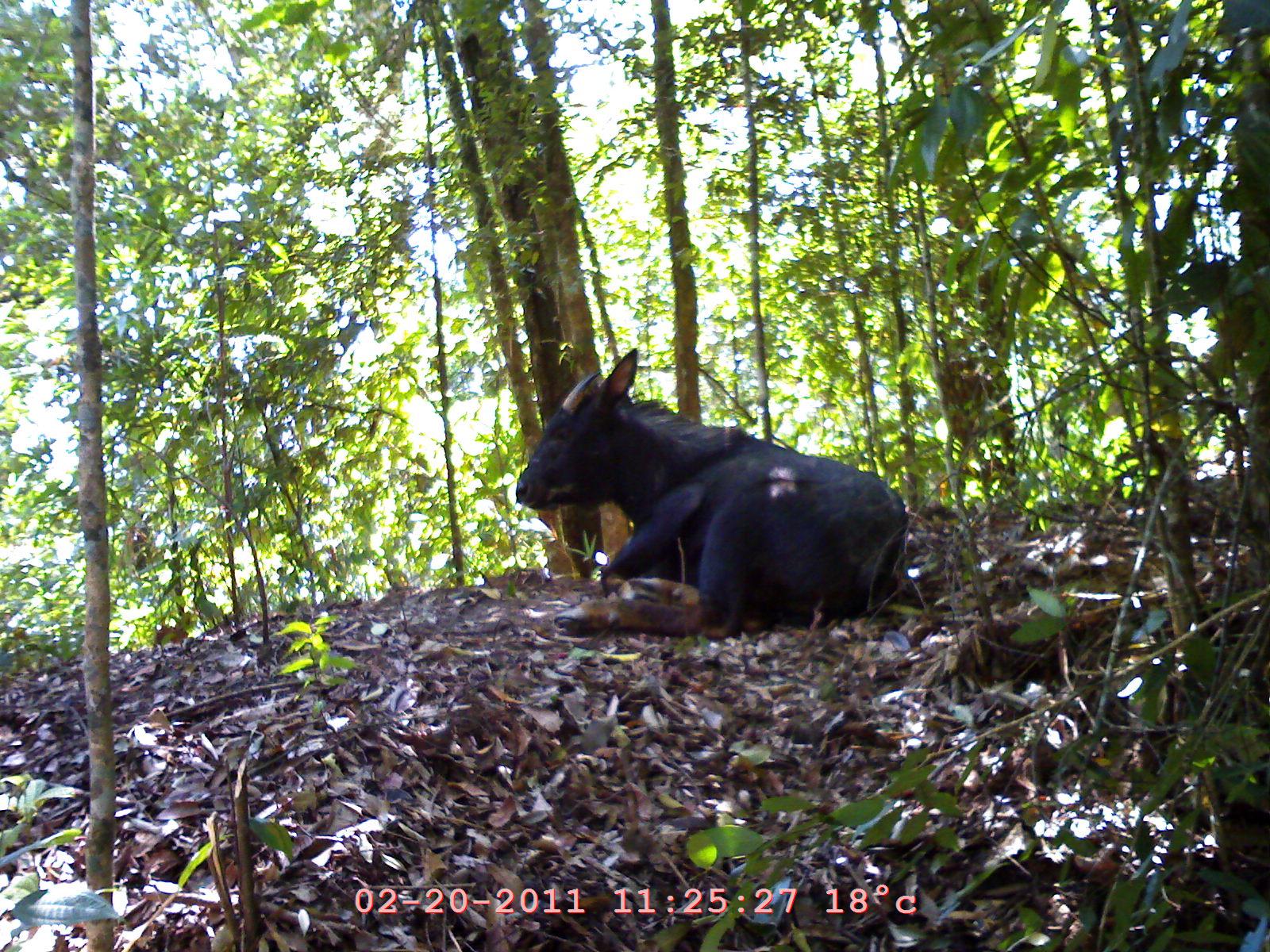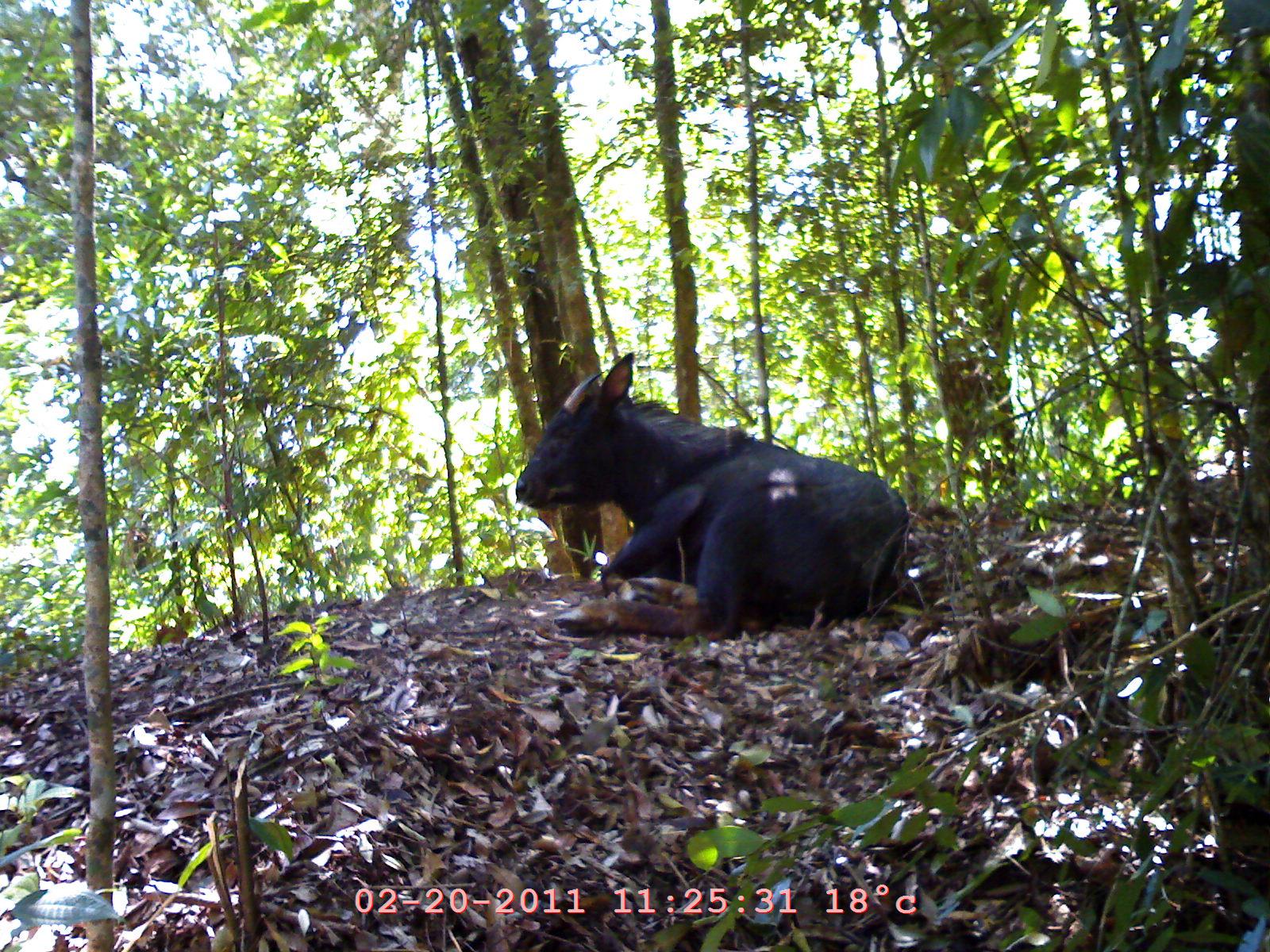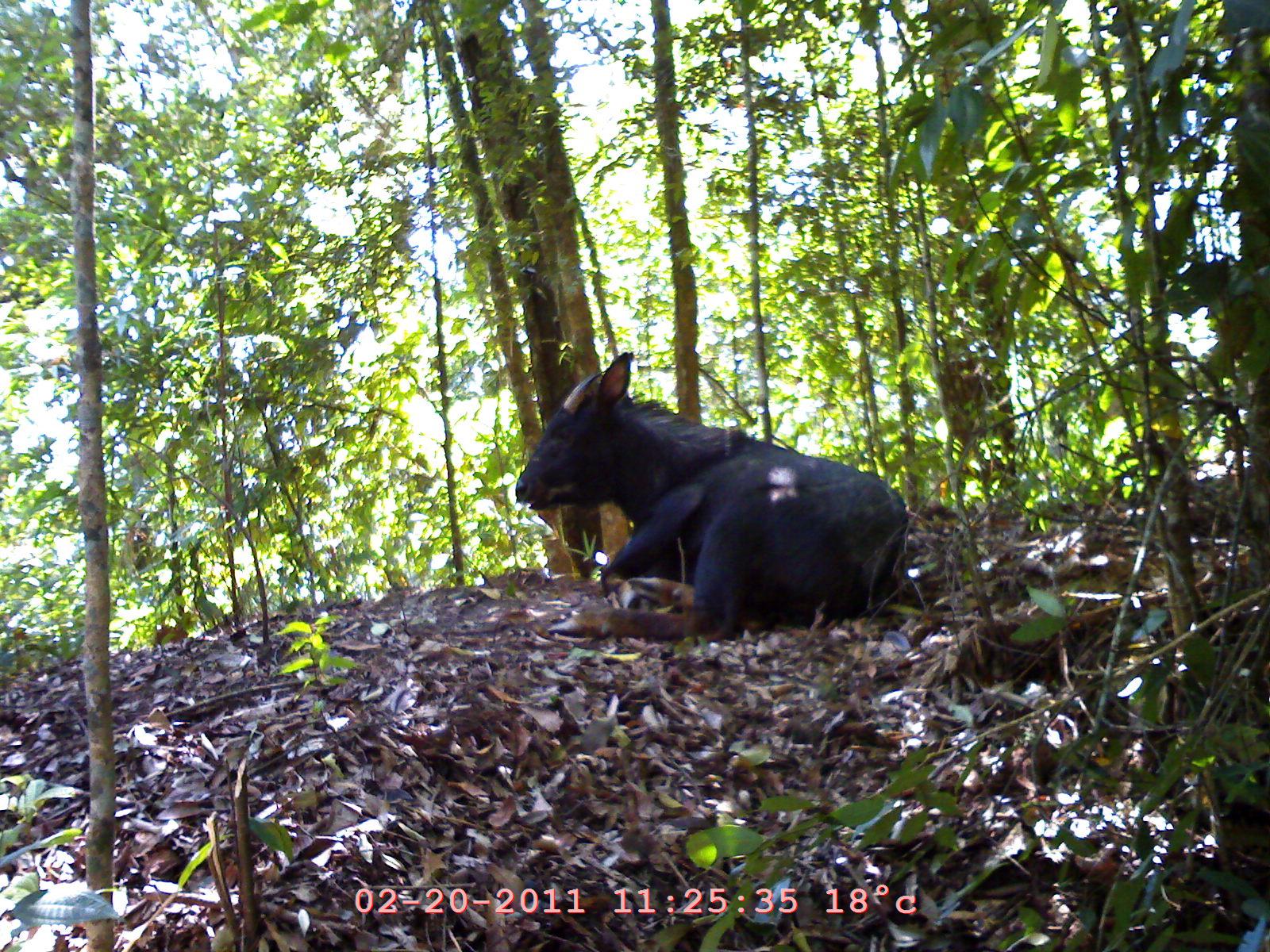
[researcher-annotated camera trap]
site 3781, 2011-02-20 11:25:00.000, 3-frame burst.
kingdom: Animalia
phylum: Chordata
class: Mammalia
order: Artiodactyla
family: Bovidae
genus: Capricornis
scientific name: Capricornis sumatraensis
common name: southern serow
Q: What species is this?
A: Capricornis sumatraensis (southern serow).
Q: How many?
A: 1.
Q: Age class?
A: Adult.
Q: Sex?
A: Female.